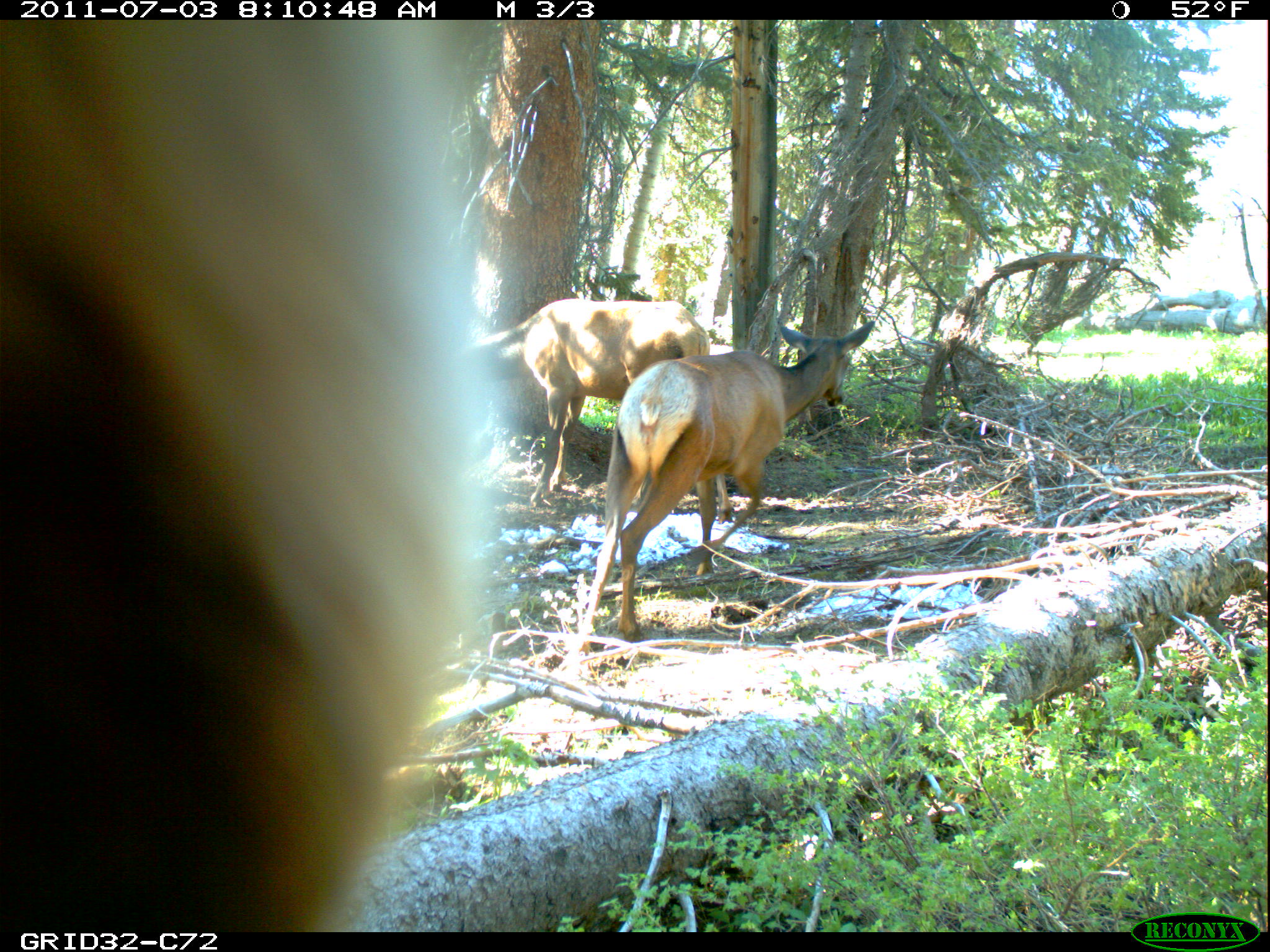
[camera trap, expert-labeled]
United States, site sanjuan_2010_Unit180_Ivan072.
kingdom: Animalia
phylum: Chordata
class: Mammalia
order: Artiodactyla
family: Cervidae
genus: Cervus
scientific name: Cervus elaphus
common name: red deer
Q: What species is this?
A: Cervus elaphus (red deer).